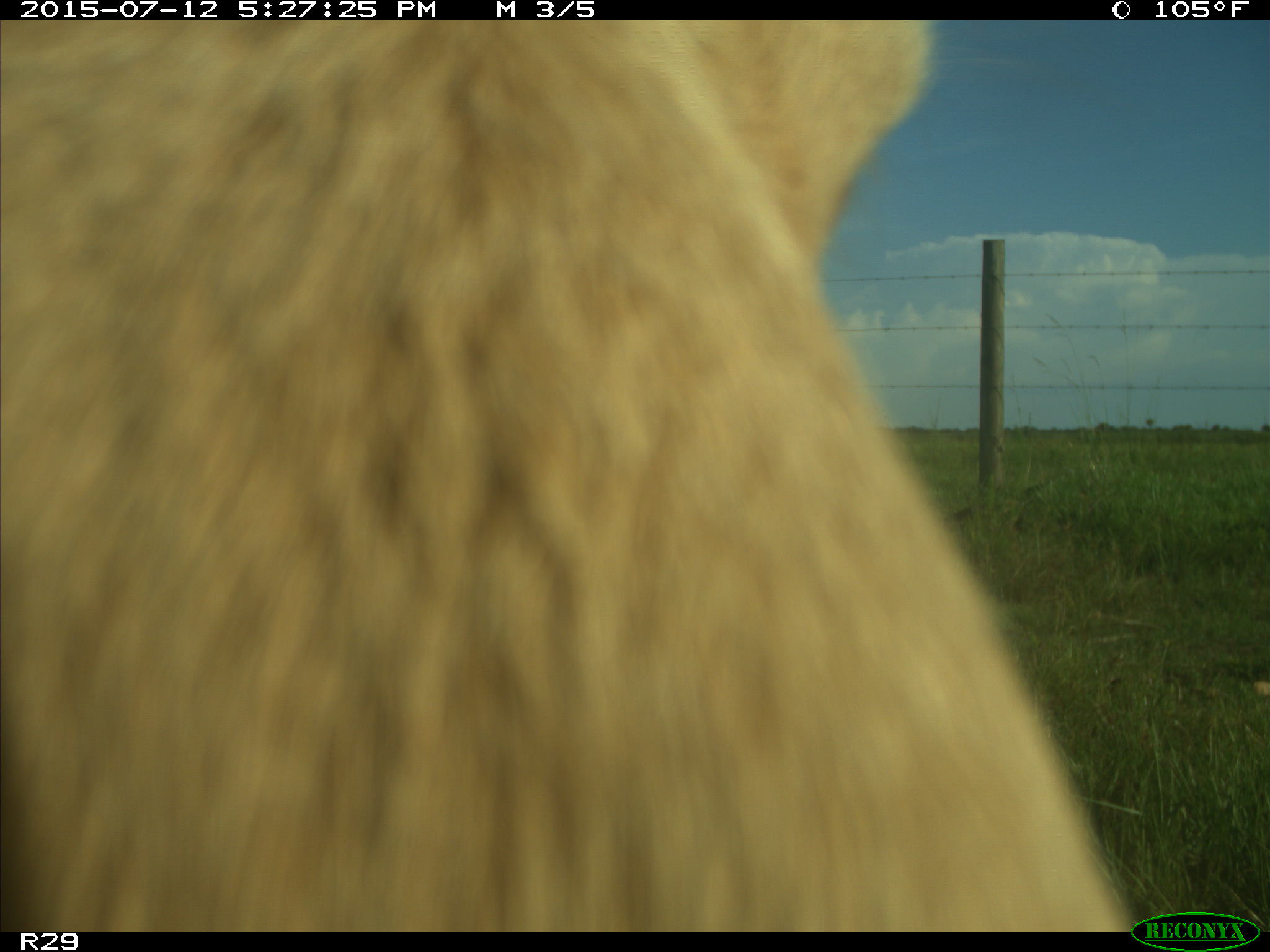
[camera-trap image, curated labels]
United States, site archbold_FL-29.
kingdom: Animalia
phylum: Chordata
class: Mammalia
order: Artiodactyla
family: Bovidae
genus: Bos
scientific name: Bos taurus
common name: domestic cow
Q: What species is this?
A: Bos taurus (domestic cow).